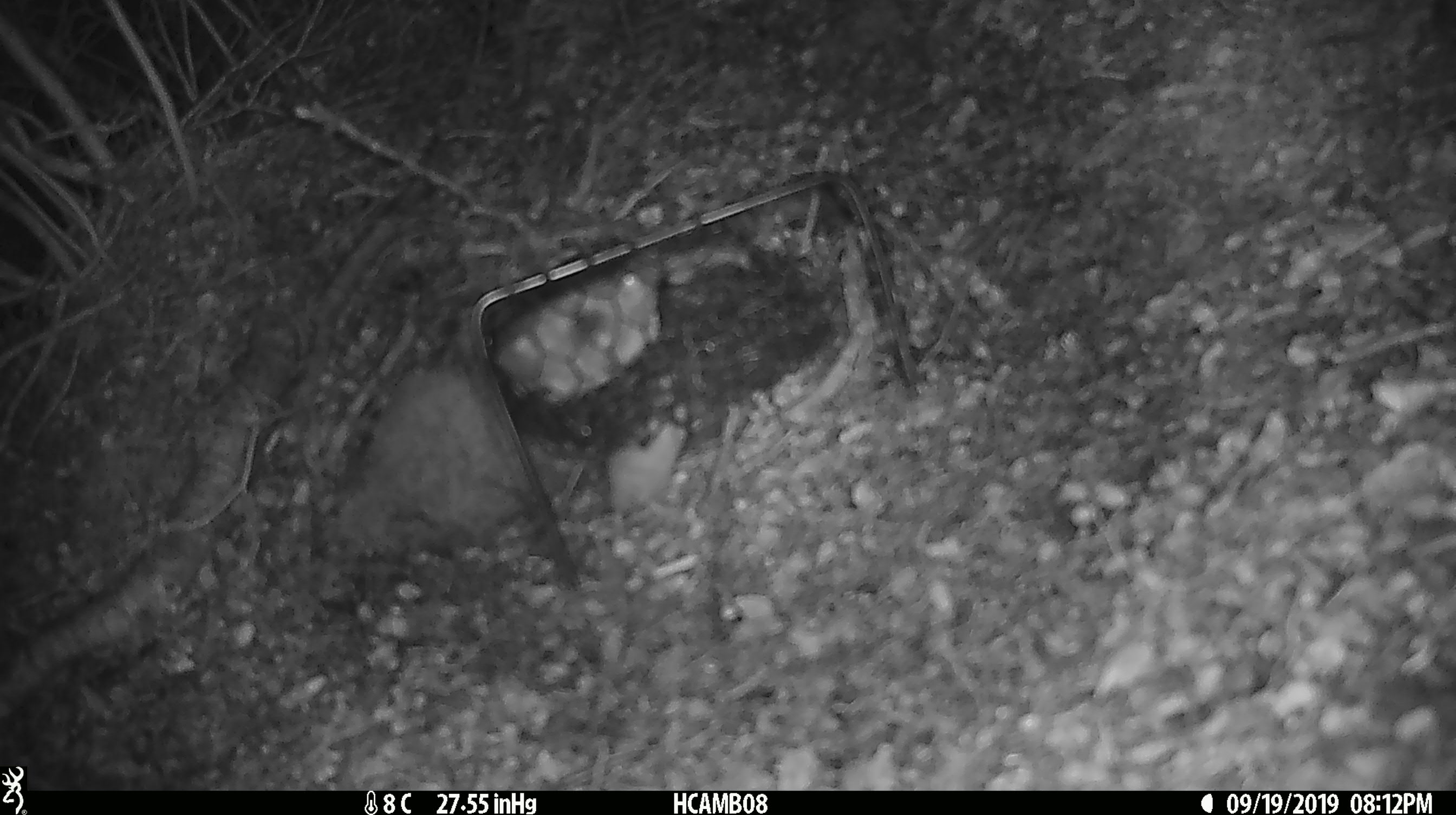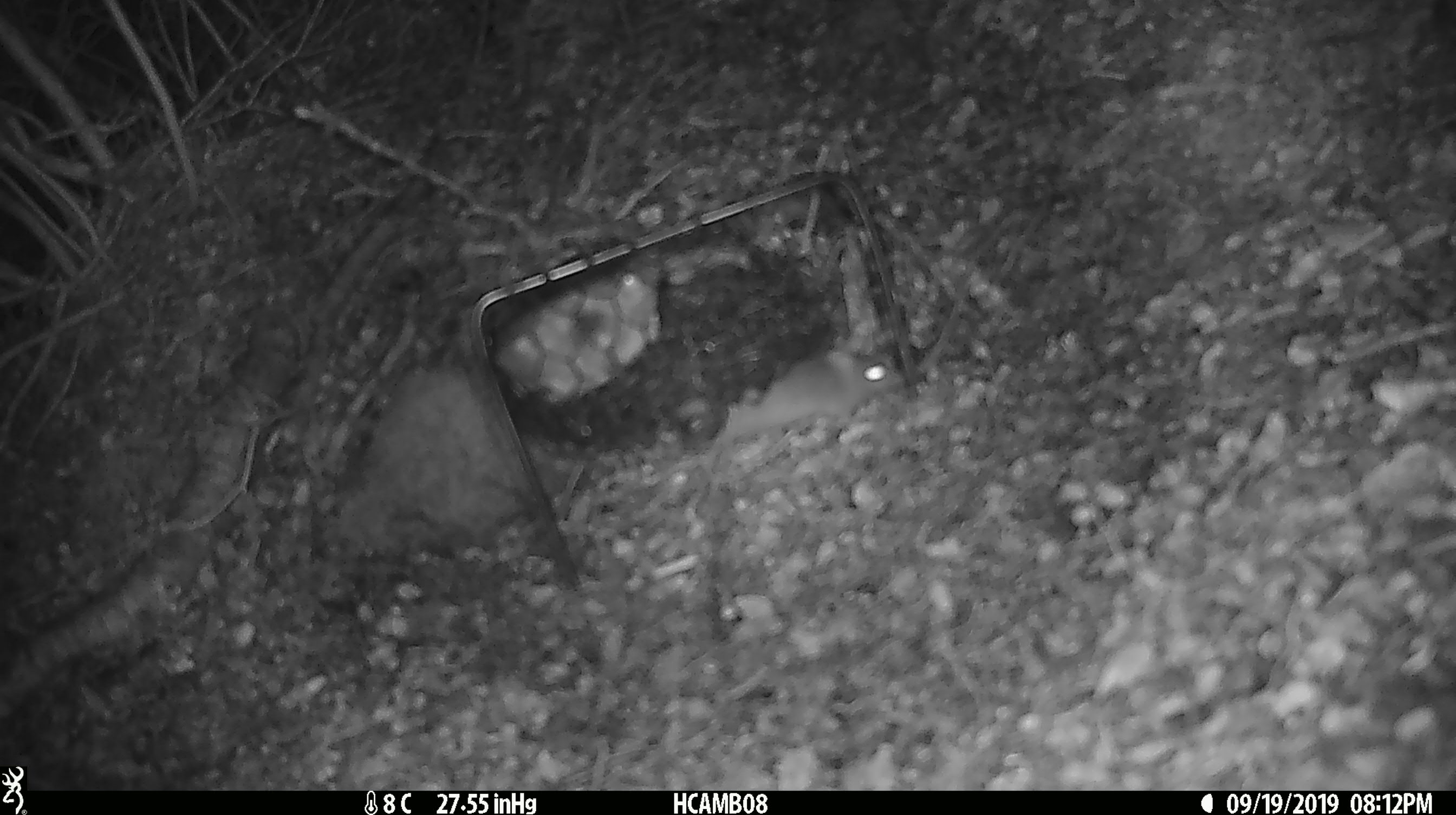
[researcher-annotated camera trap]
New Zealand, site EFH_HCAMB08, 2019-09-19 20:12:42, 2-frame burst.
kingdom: Animalia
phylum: Chordata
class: Mammalia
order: Rodentia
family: Muridae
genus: Mus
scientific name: Mus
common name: mouse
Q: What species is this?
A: Mouse (Mus).